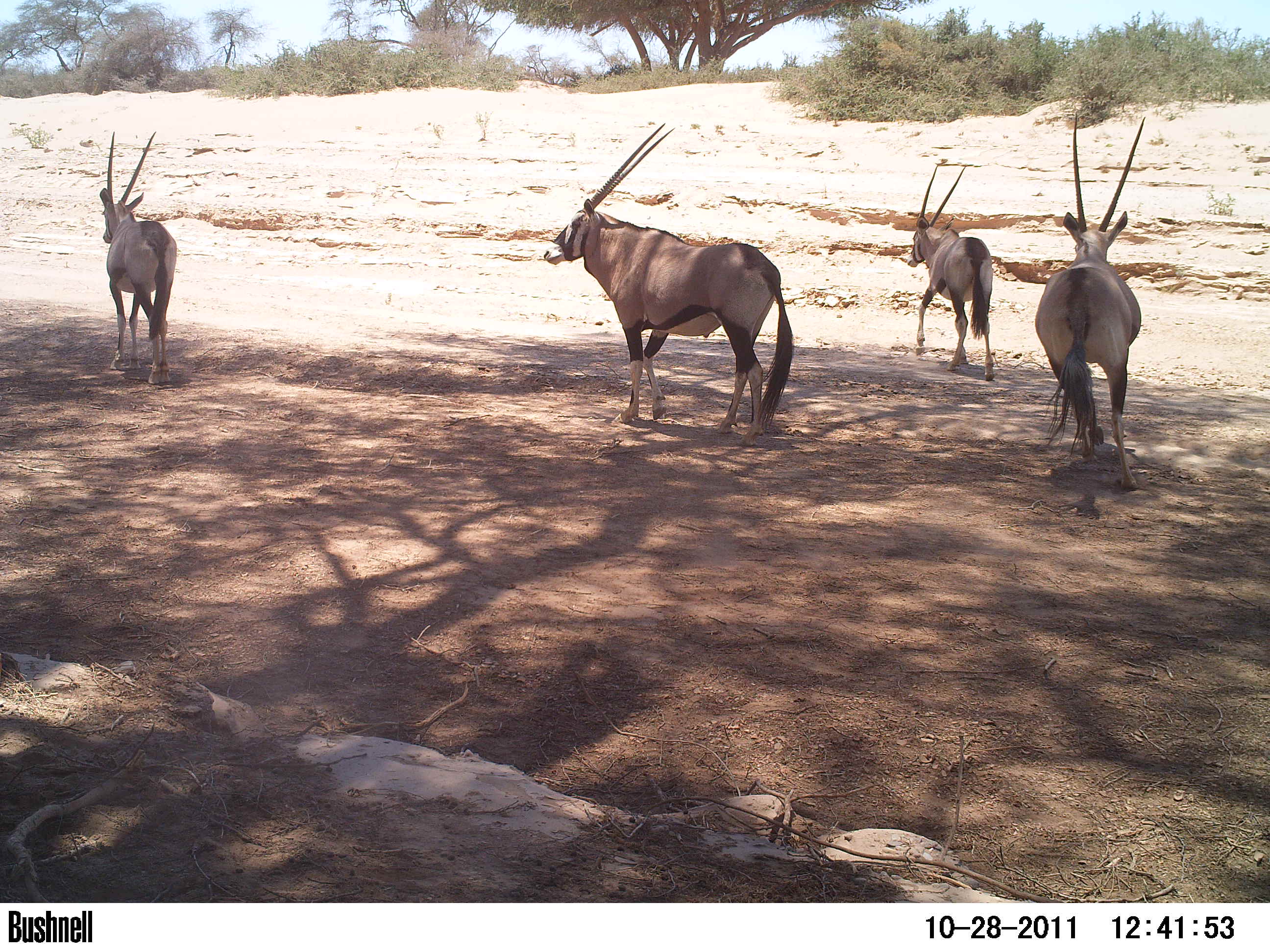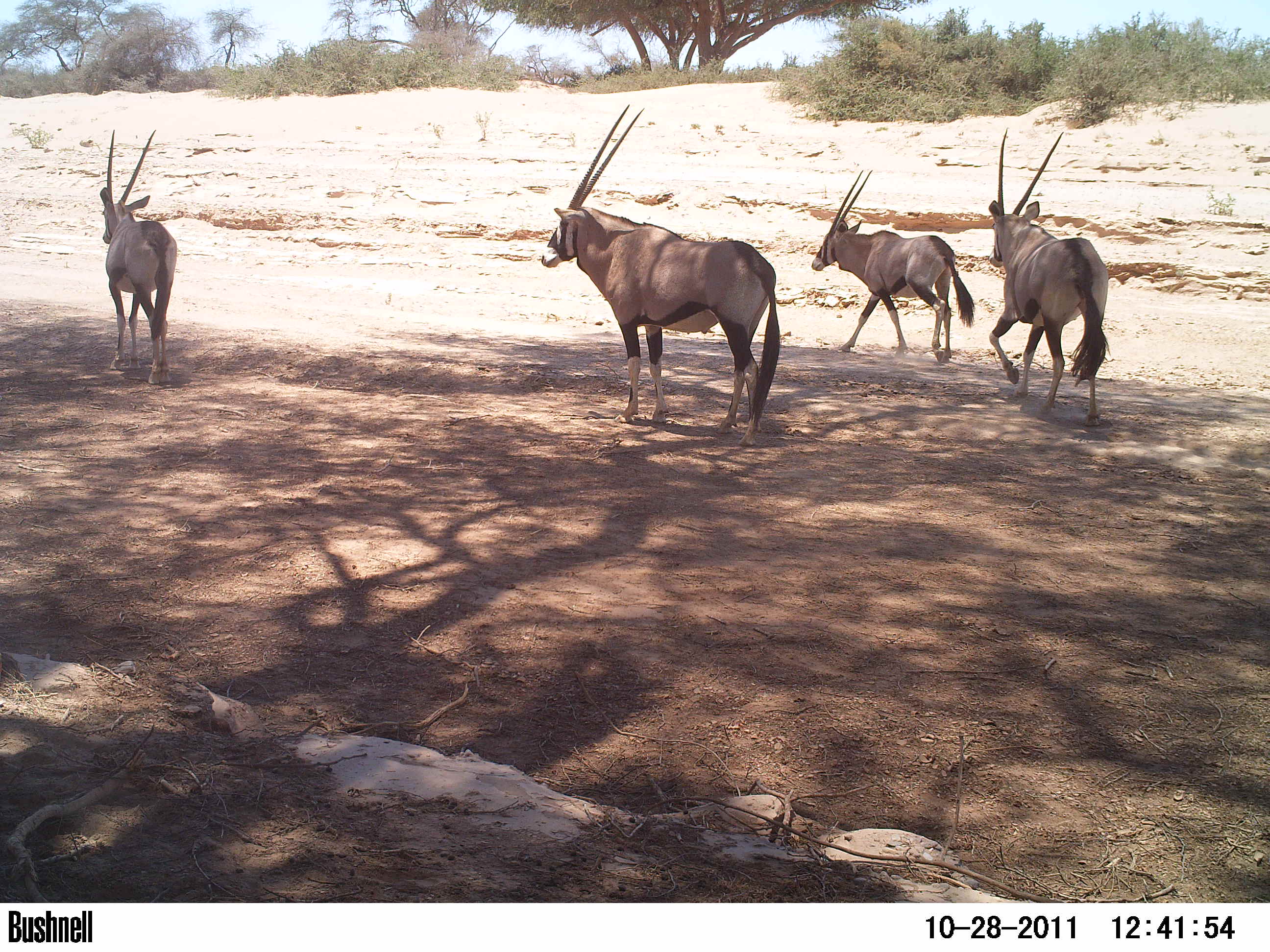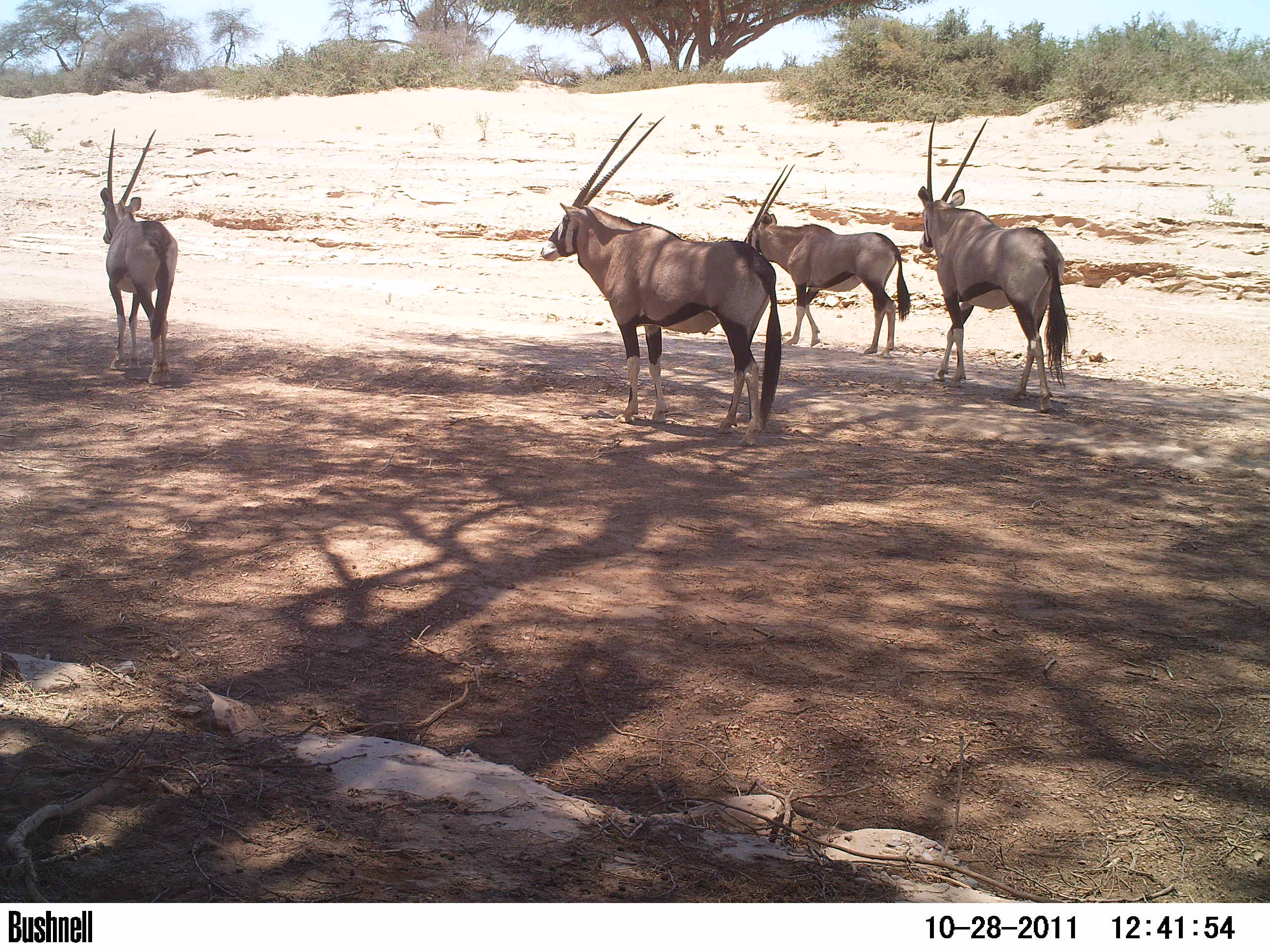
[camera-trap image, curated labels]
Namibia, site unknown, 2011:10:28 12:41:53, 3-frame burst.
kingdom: Animalia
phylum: Chordata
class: Mammalia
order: Artiodactyla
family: Bovidae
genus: Oryx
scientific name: Oryx gazella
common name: gemsbok